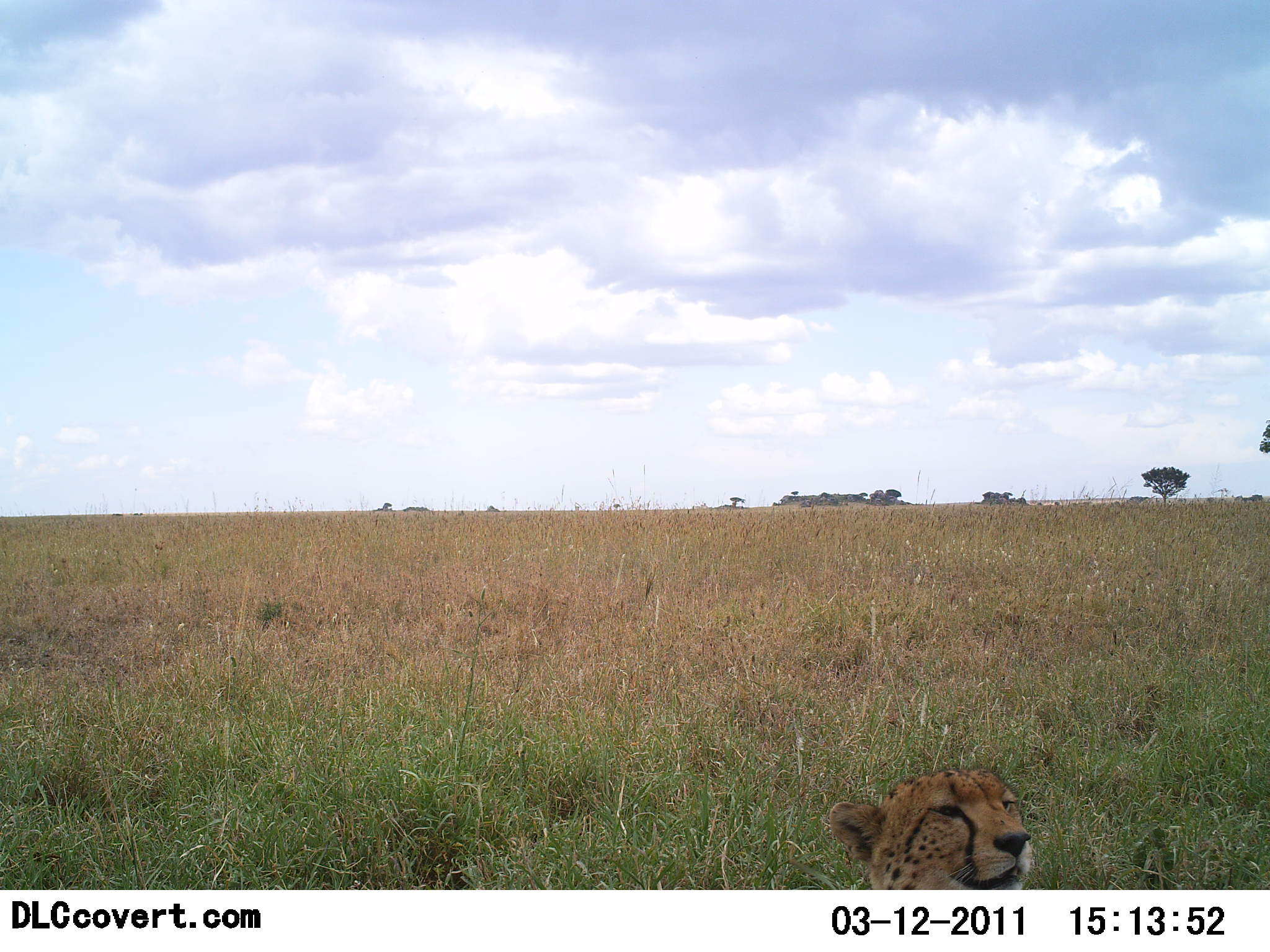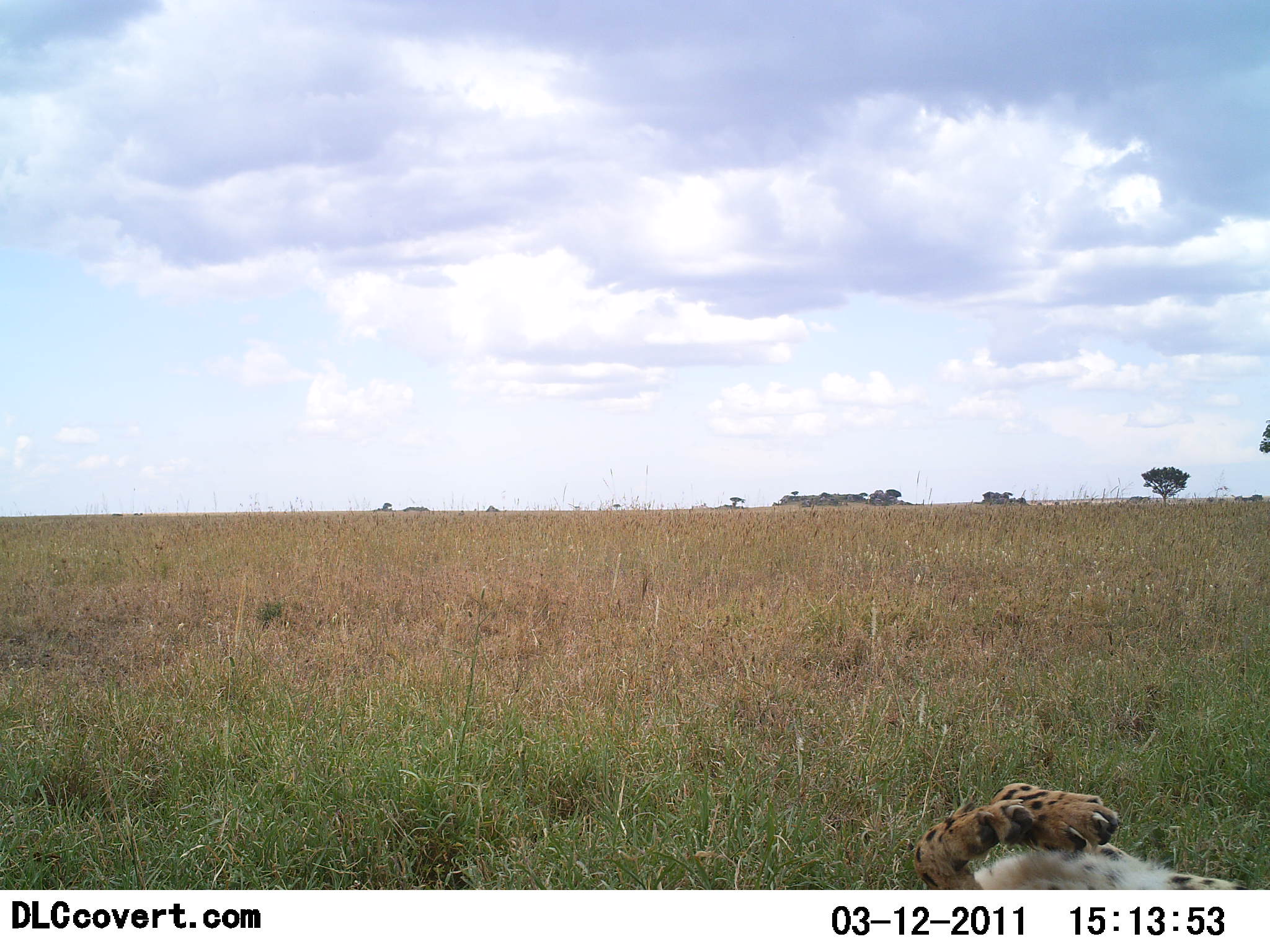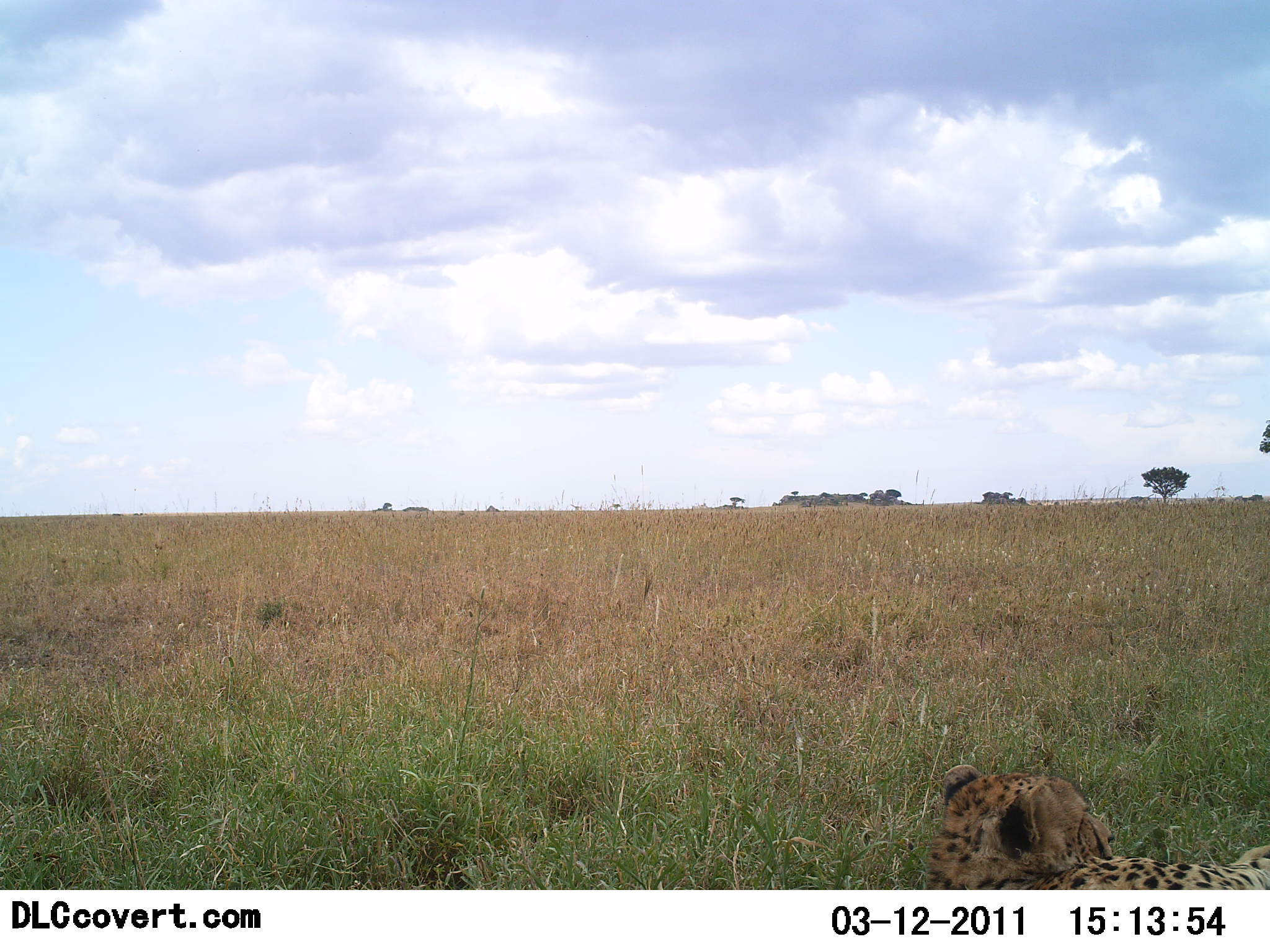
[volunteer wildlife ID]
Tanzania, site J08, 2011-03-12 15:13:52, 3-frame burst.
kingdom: Animalia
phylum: Chordata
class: Mammalia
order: Carnivora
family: Felidae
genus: Acinonyx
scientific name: Acinonyx jubatus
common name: cheetah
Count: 1.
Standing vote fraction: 0%.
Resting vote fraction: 90%.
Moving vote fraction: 0%.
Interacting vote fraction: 10%.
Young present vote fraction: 0%.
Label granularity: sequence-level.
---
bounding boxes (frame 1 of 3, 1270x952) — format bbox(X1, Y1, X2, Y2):
animal: bbox(828, 763, 1035, 891)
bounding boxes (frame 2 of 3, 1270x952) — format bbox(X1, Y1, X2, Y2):
animal: bbox(911, 782, 1269, 890)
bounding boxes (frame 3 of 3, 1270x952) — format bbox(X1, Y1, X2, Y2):
animal: bbox(920, 763, 1270, 889)